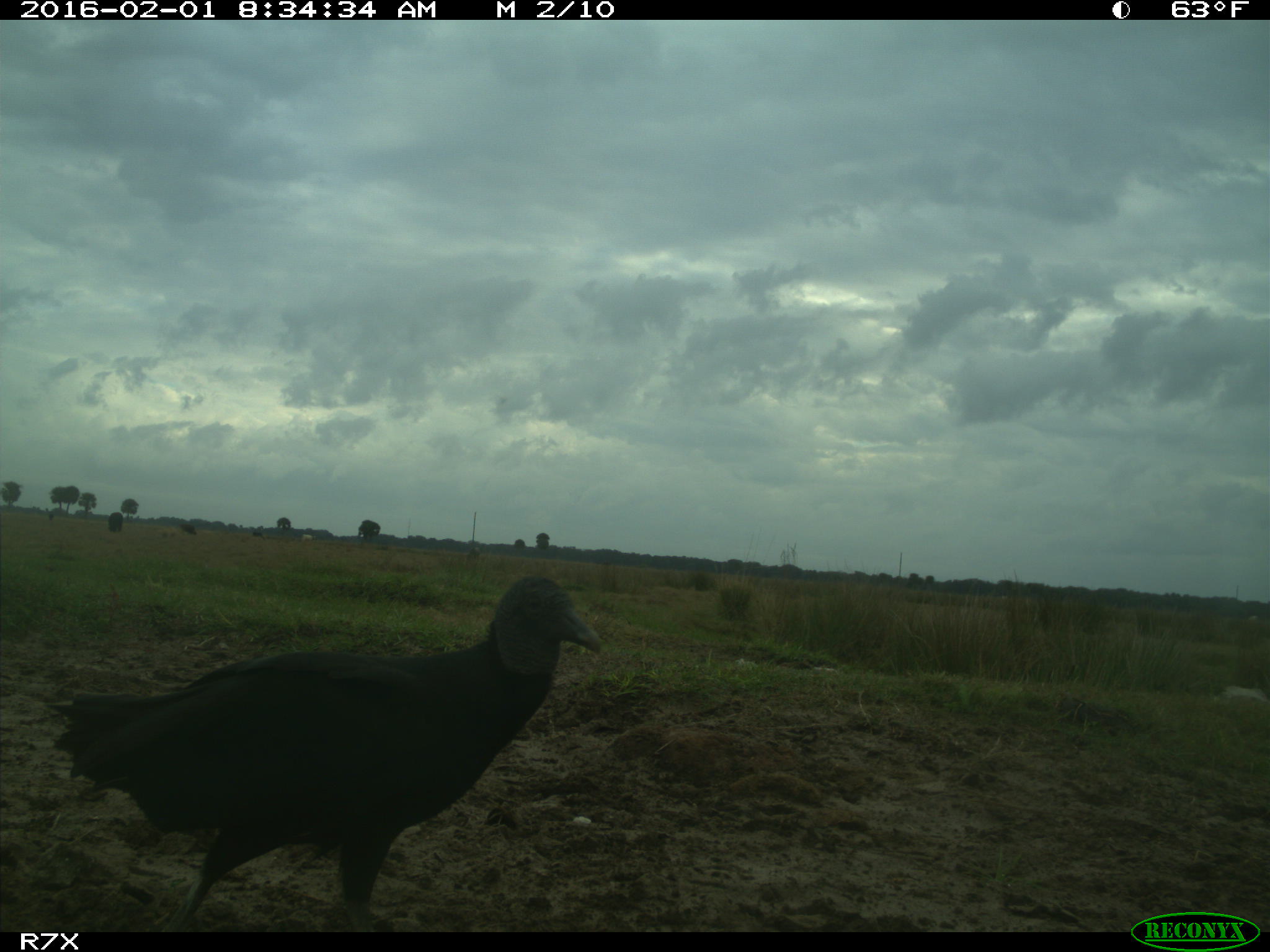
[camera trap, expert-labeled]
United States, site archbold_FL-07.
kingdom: Animalia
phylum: Chordata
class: Aves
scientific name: Aves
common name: birds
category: unidentified bird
Unidentified bird (birds) (Aves).